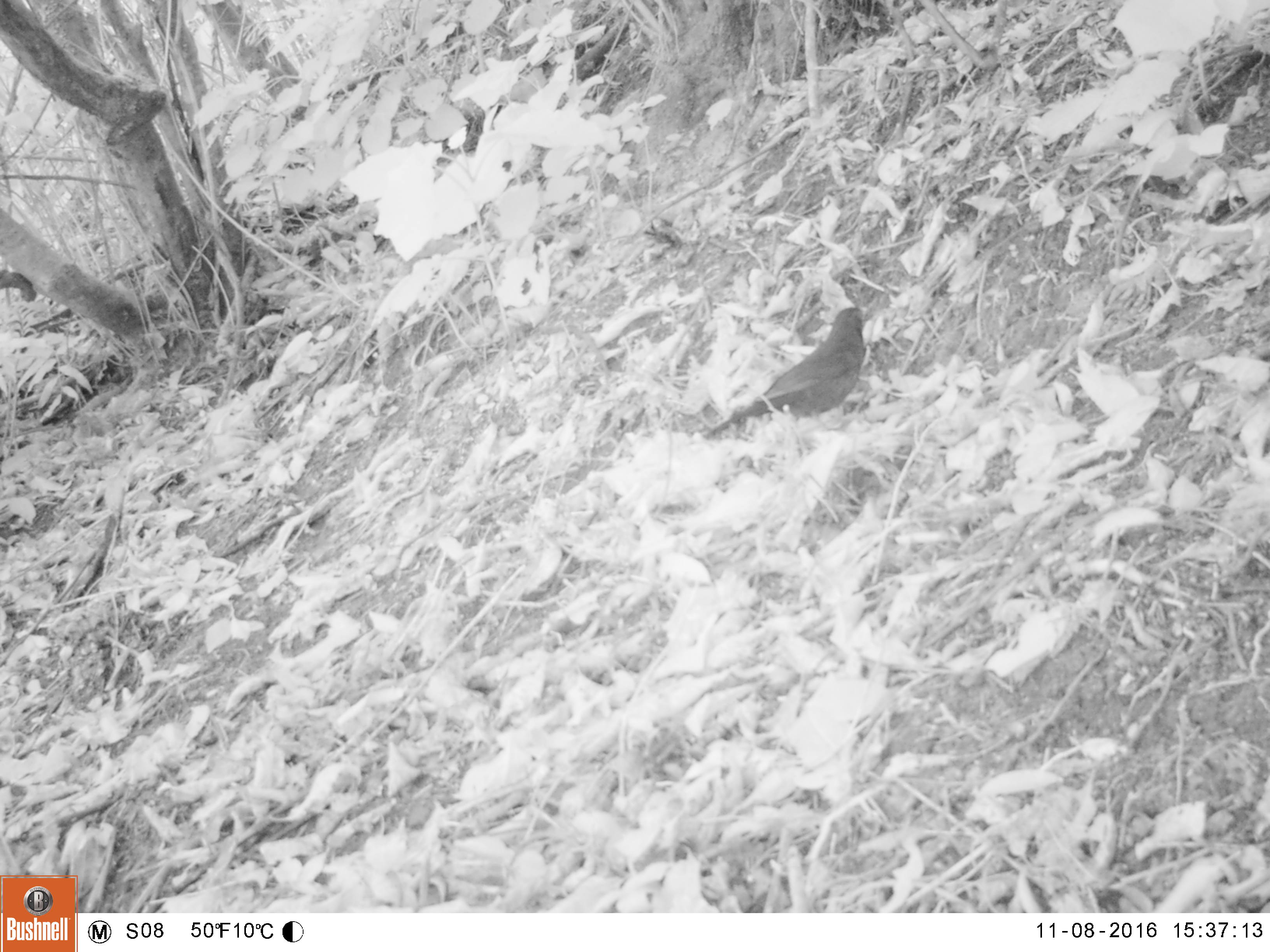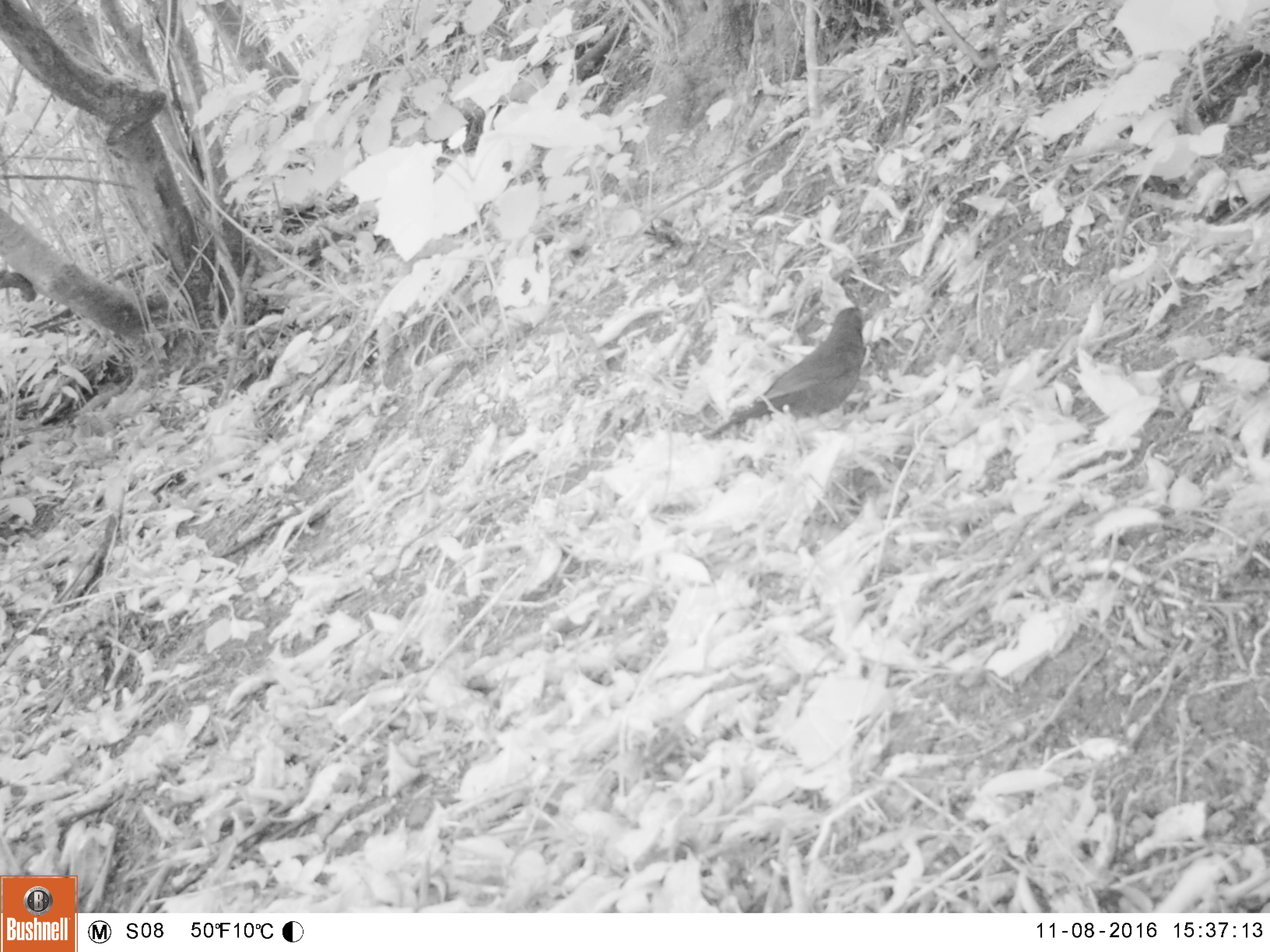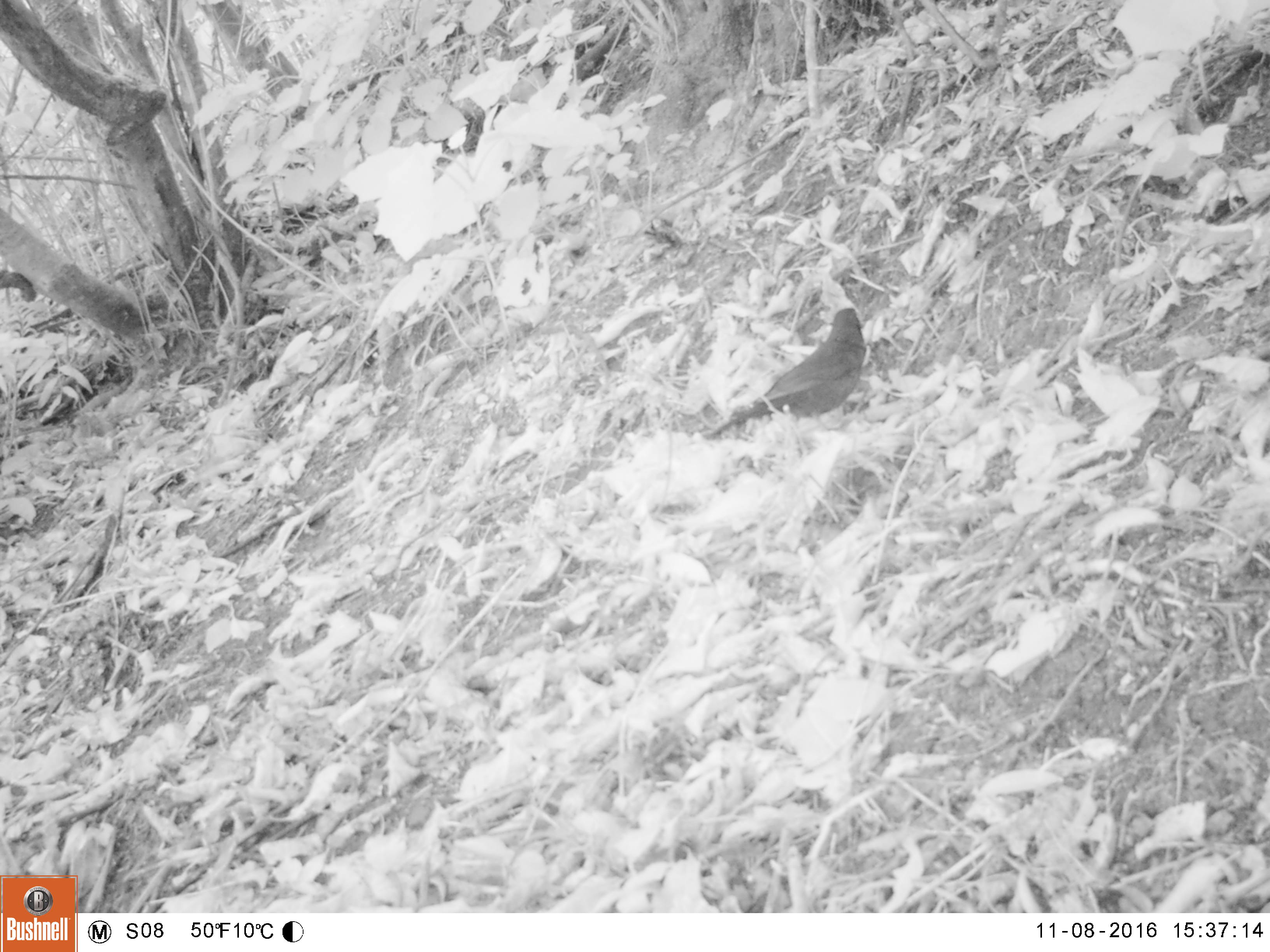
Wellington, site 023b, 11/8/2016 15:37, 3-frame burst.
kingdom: Animalia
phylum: Chordata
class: Aves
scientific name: Aves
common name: bird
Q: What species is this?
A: Bird (Aves).